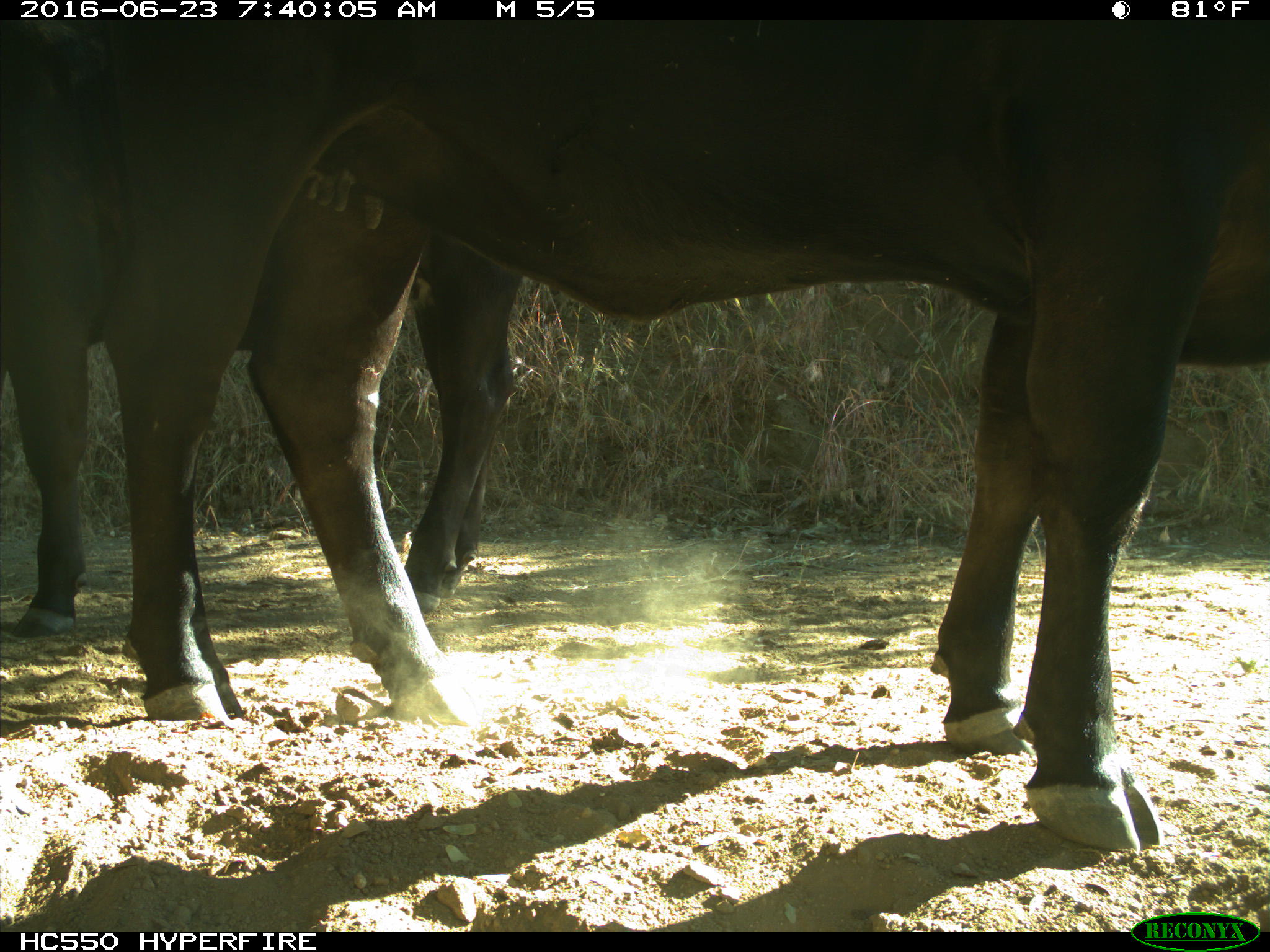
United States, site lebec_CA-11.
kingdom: Animalia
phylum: Chordata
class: Mammalia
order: Artiodactyla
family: Bovidae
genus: Bos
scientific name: Bos taurus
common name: domestic cow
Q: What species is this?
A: Bos taurus (domestic cow).